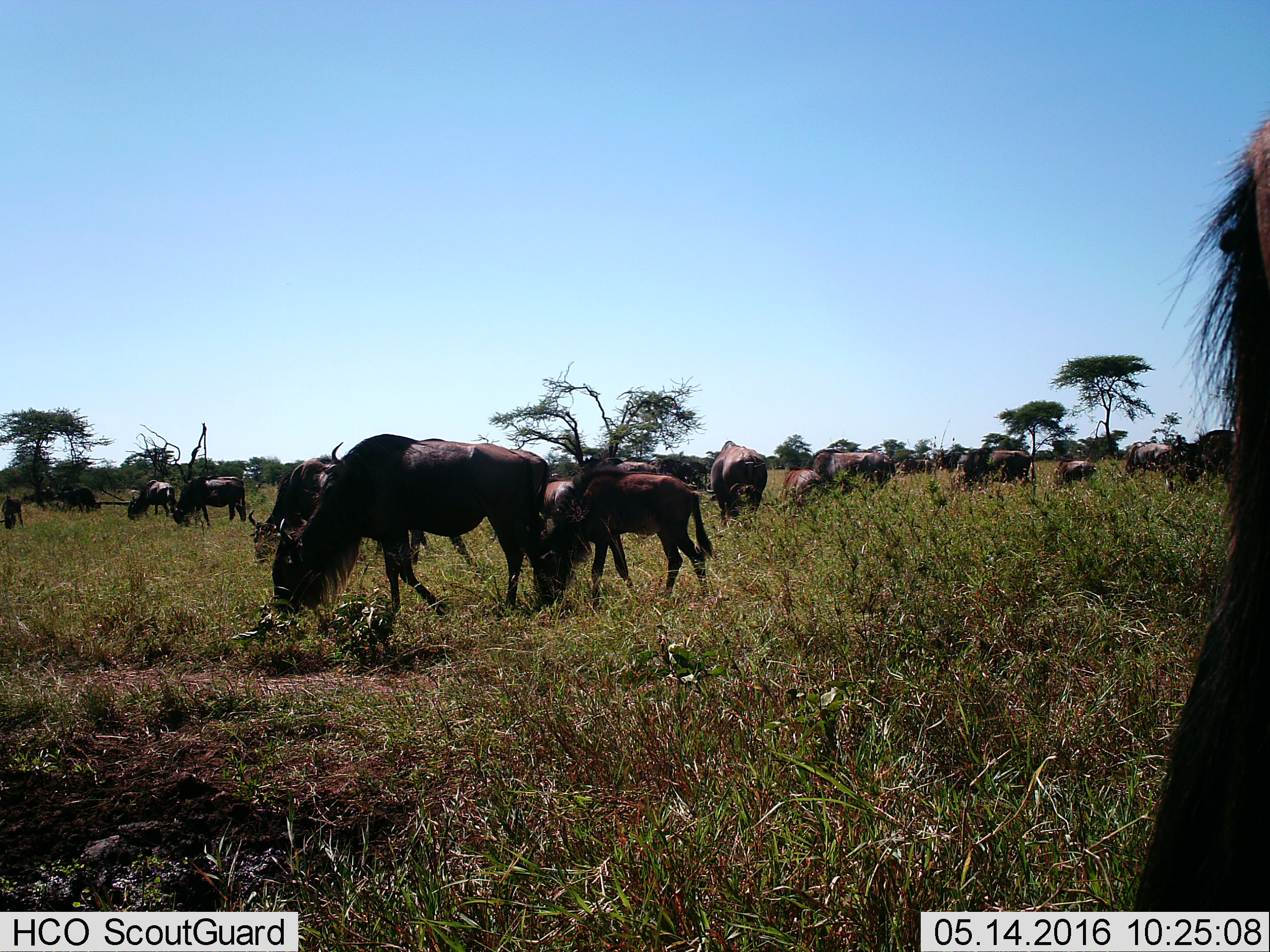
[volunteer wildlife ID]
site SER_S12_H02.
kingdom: Animalia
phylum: Chordata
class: Mammalia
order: Artiodactyla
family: Bovidae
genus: Connochaetes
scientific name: Connochaetes taurinus taurinus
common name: blue wildebeest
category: wildebeestblue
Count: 11-50.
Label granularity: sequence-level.